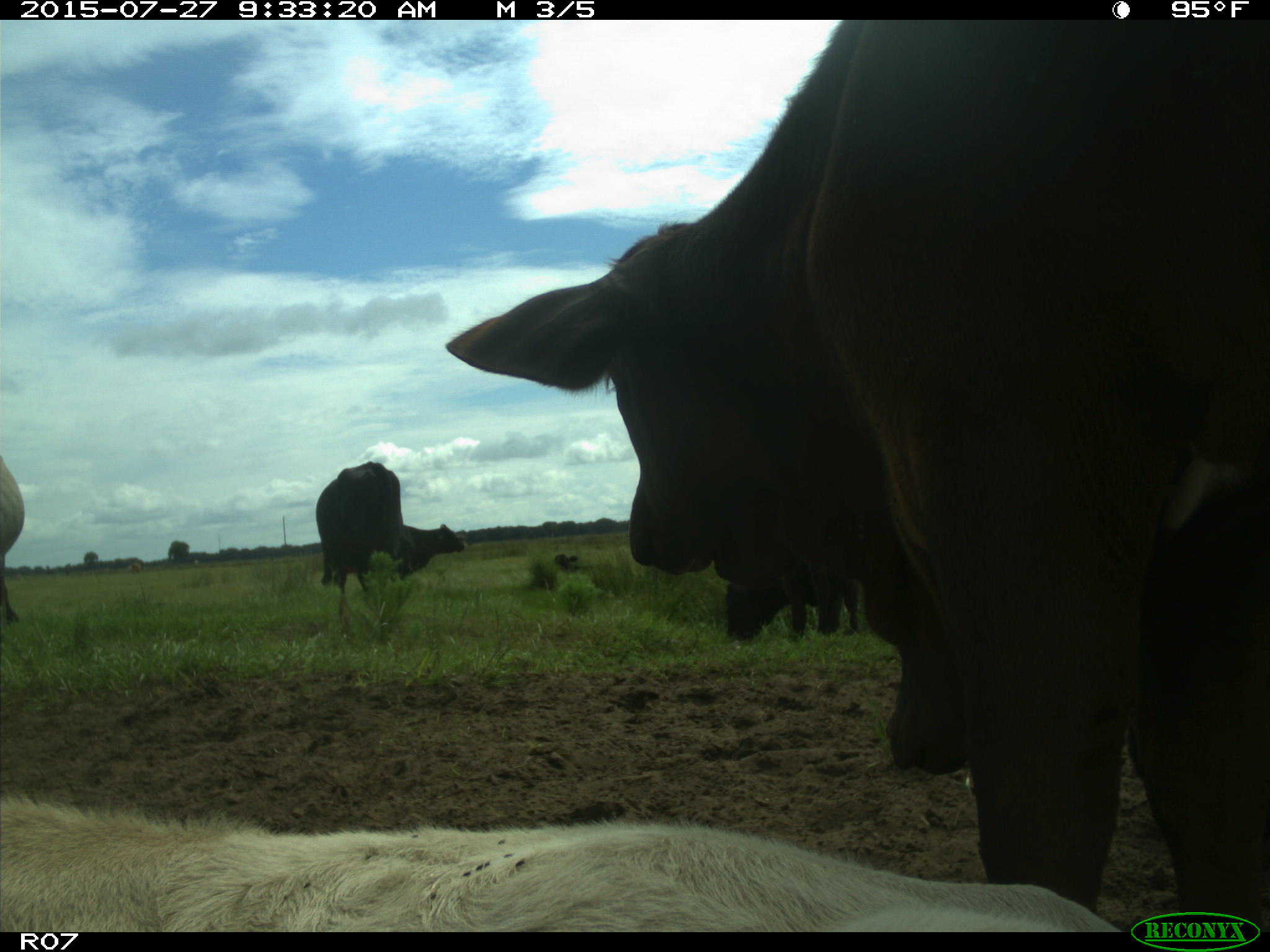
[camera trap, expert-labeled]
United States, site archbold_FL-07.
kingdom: Animalia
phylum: Chordata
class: Mammalia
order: Artiodactyla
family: Bovidae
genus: Bos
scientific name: Bos taurus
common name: domestic cow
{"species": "Bos taurus (domestic cow)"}